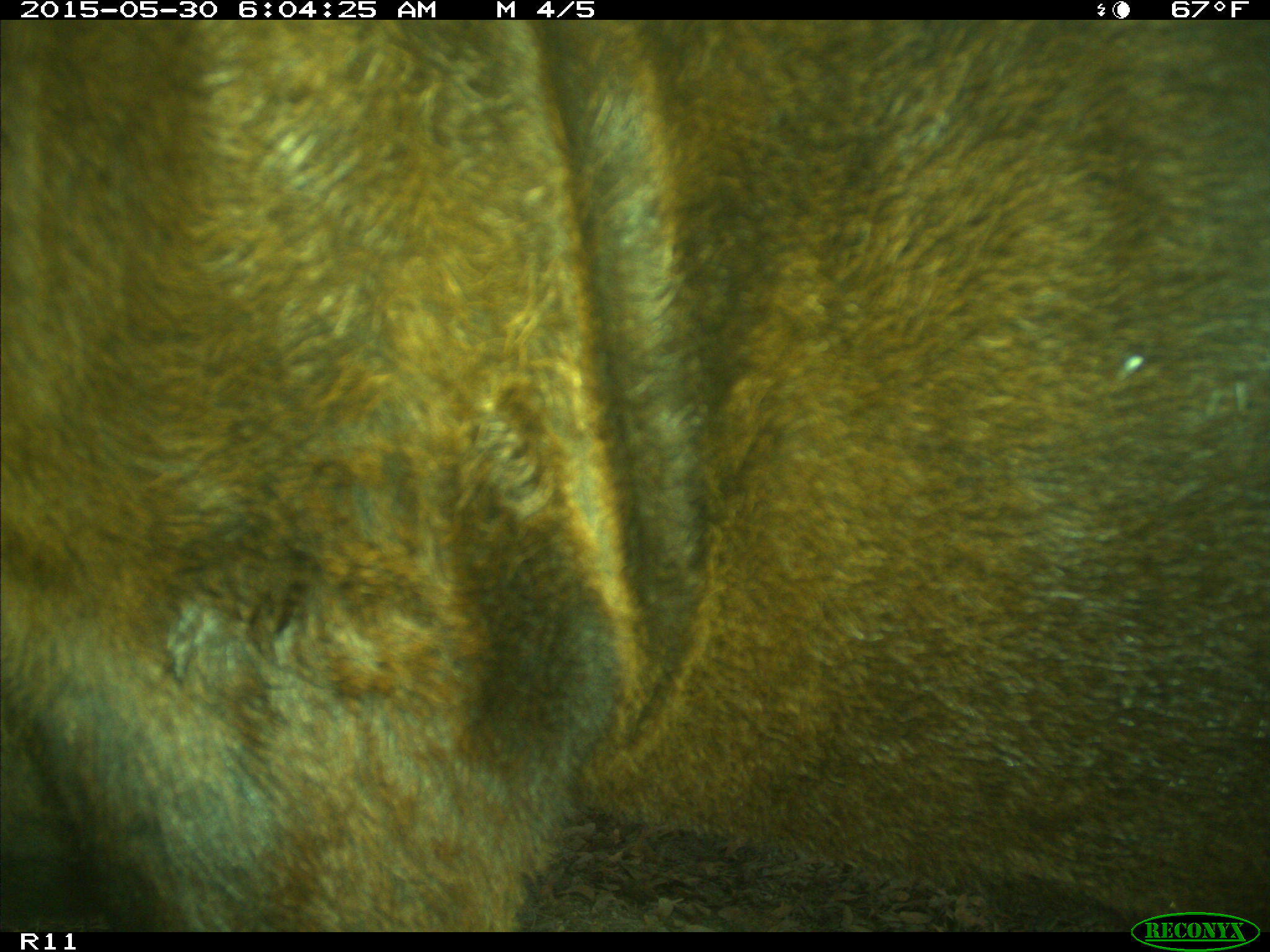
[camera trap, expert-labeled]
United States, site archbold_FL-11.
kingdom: Animalia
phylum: Chordata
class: Mammalia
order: Artiodactyla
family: Bovidae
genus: Bos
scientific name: Bos taurus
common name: domestic cow